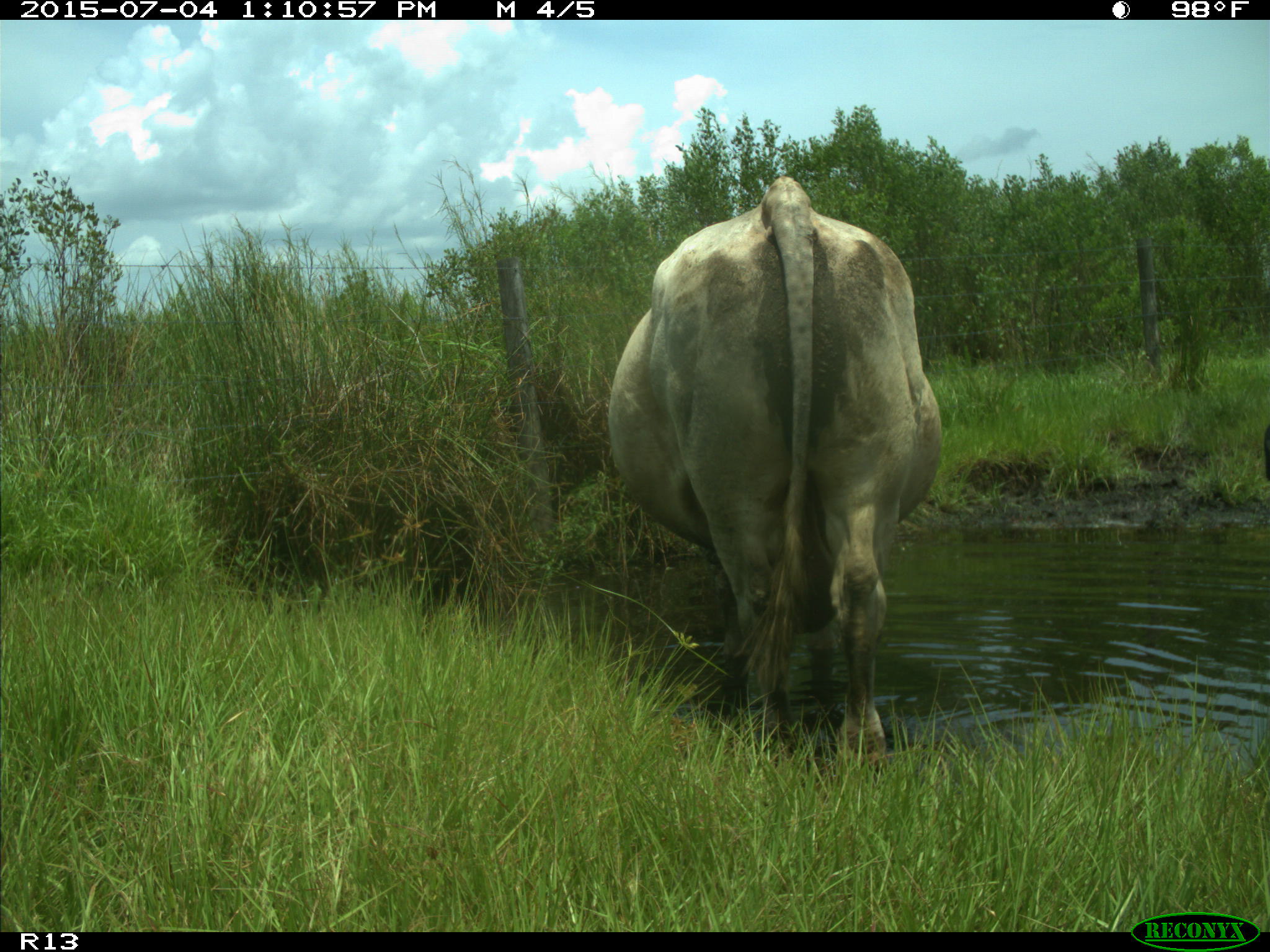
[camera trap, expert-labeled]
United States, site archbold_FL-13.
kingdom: Animalia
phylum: Chordata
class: Mammalia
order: Artiodactyla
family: Bovidae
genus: Bos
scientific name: Bos taurus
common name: domestic cow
Bos taurus (domestic cow).